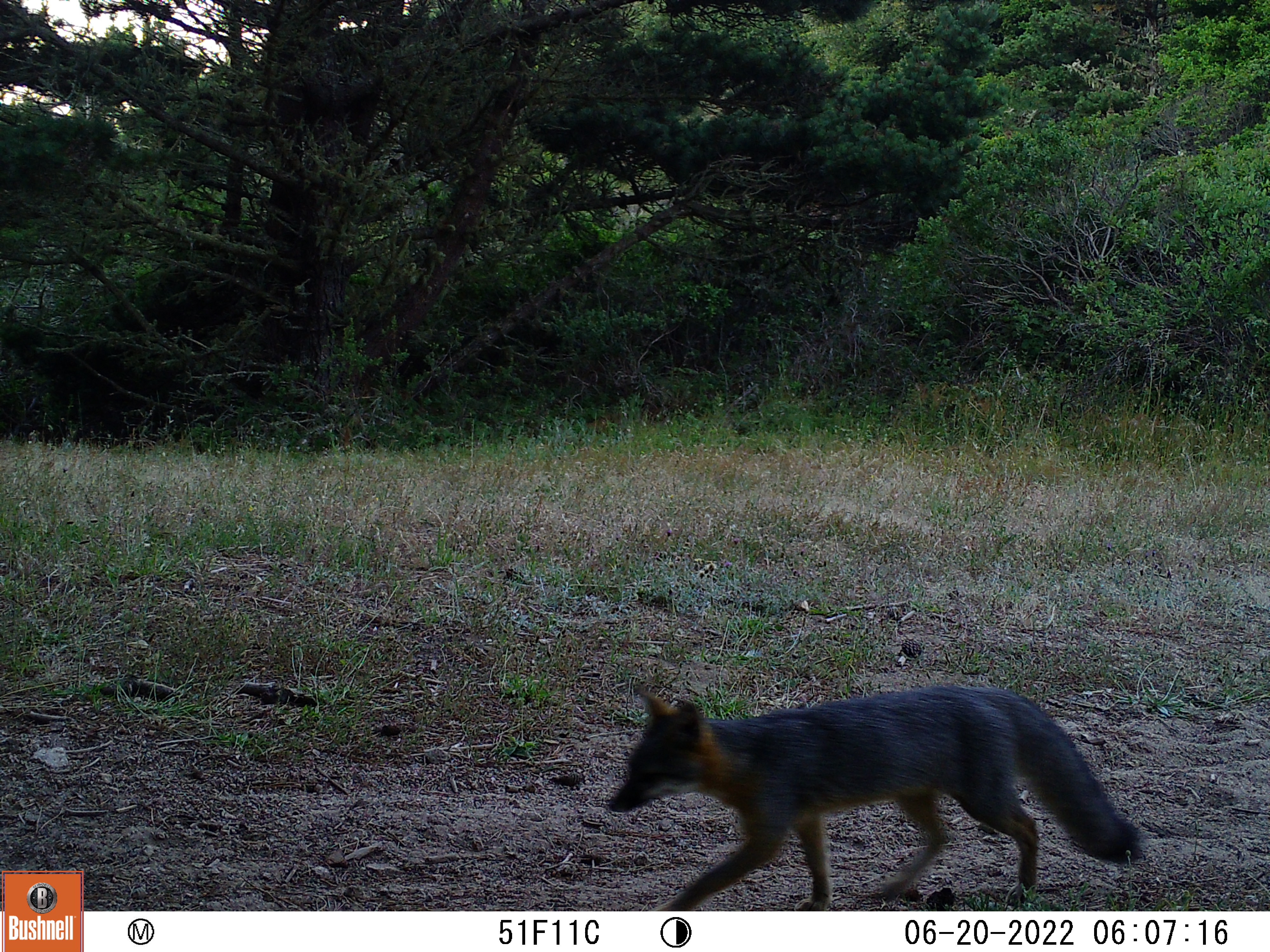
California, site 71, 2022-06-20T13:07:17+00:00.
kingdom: Animalia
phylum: Chordata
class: Mammalia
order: Carnivora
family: Canidae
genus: Urocyon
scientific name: Urocyon cinereoargenteus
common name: gray fox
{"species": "gray fox (Urocyon cinereoargenteus)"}